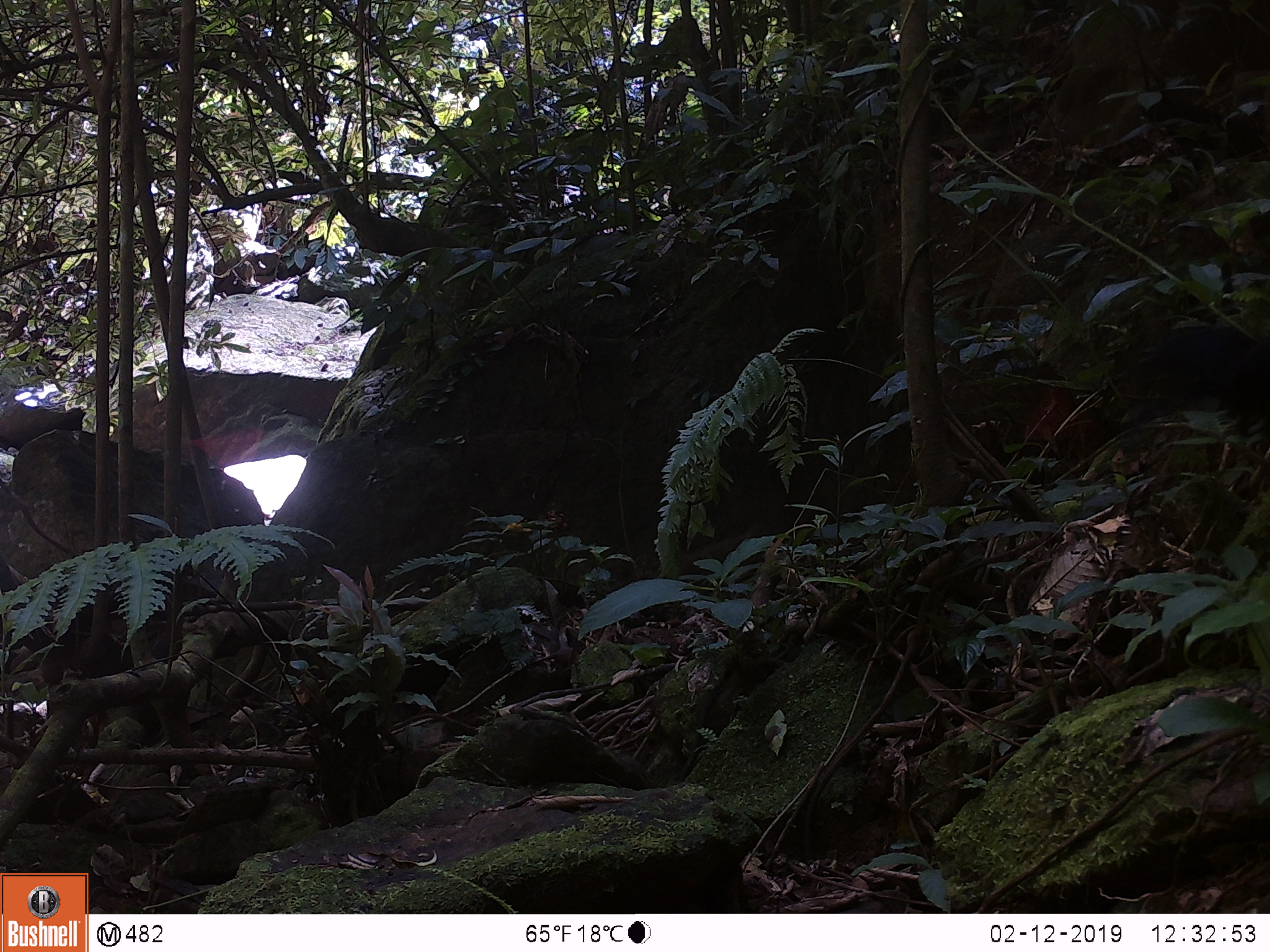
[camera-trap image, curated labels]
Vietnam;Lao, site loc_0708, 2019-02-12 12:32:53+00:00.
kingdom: Animalia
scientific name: Animalia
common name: animal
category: unidentified animal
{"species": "unidentified animal (animal) (Animalia)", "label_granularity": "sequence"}